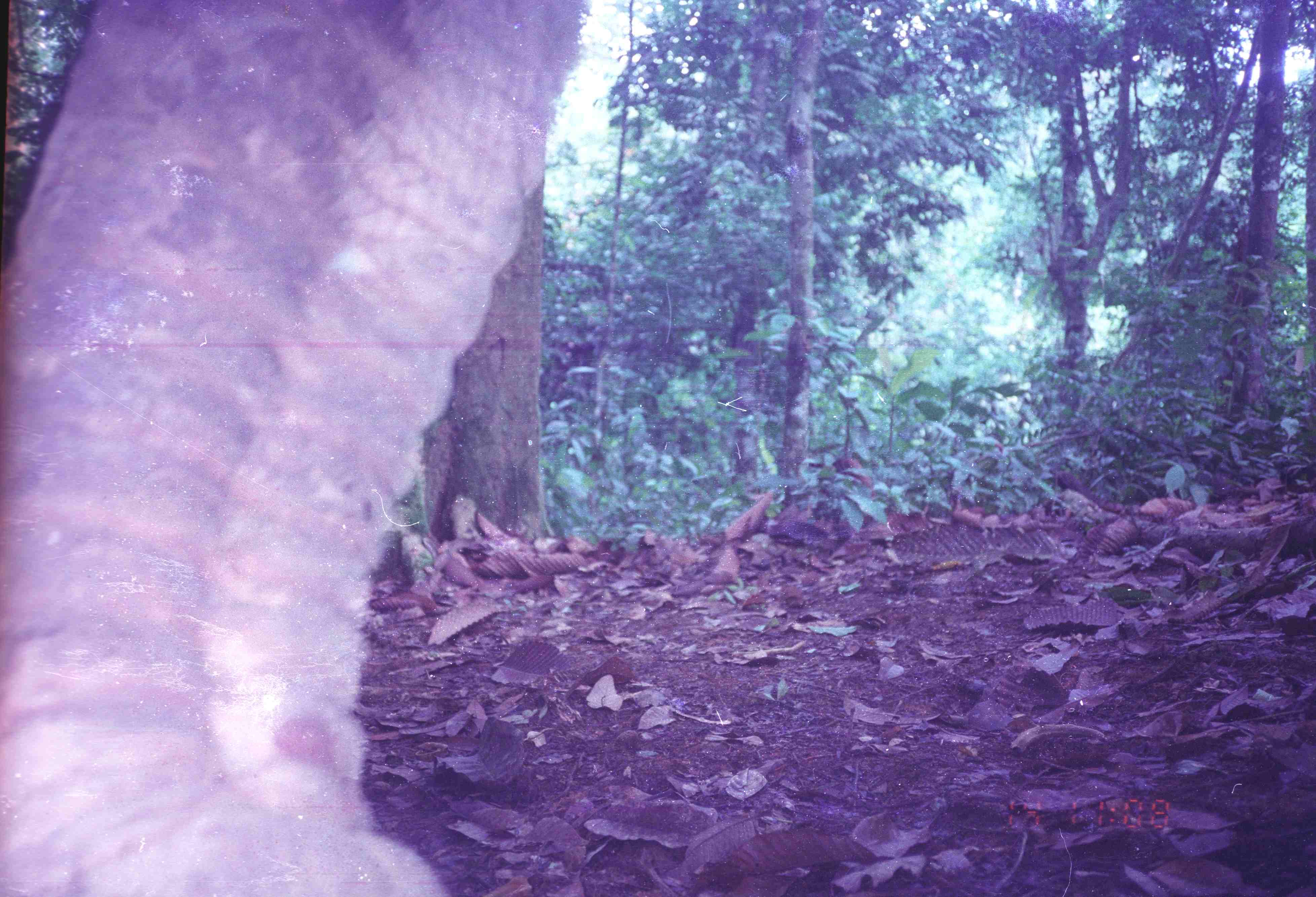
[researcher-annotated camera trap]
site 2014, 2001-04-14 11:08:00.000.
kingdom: Animalia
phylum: Chordata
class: Mammalia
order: Proboscidea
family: Elephantidae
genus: Elephas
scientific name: Elephas maximus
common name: asian elephant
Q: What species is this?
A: Elephas maximus (asian elephant).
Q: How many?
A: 1.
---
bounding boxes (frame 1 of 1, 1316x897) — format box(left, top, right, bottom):
elephas maximus: box(0, 0, 590, 895)